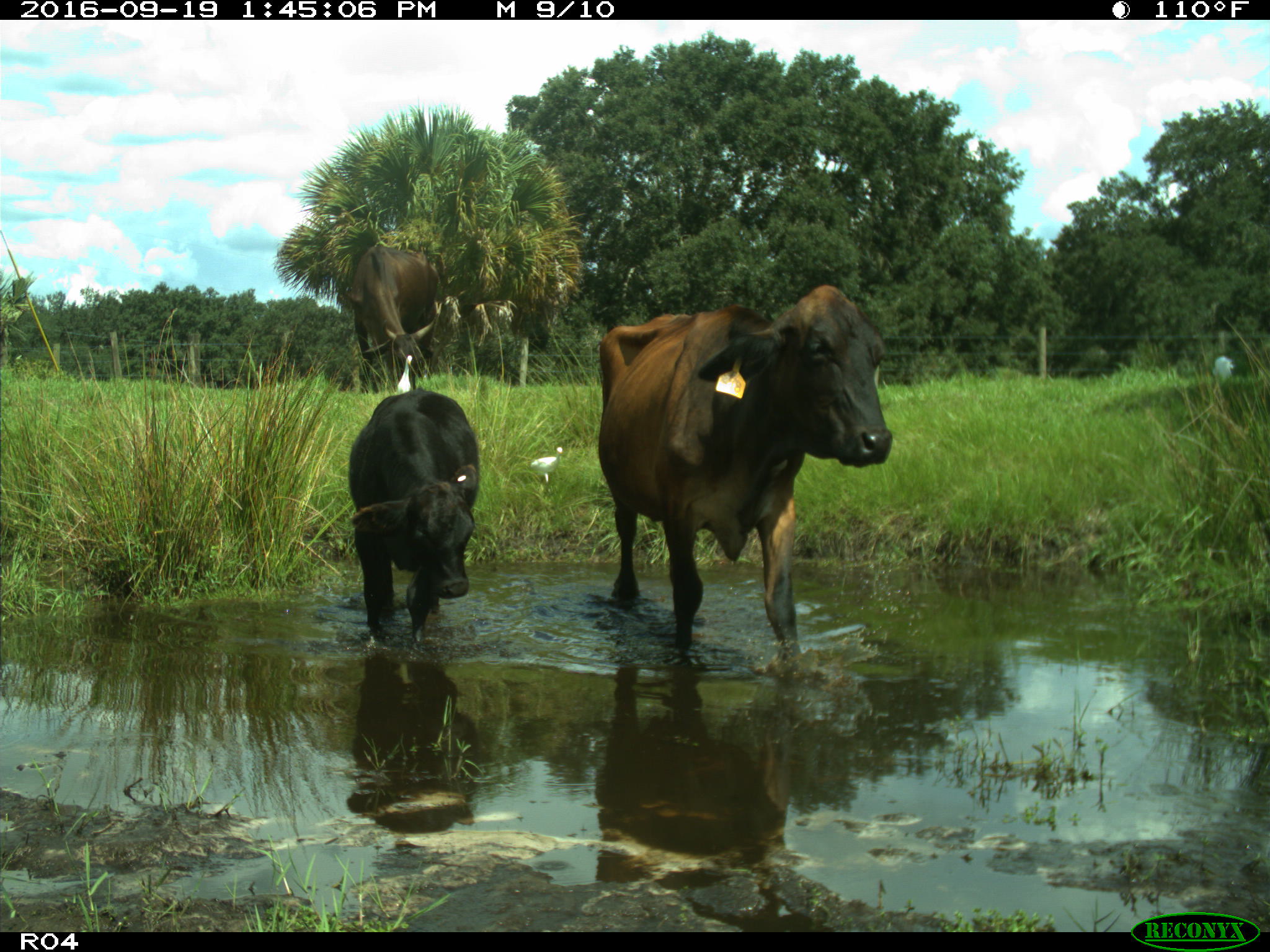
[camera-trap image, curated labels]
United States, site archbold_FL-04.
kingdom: Animalia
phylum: Chordata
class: Mammalia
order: Artiodactyla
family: Bovidae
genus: Bos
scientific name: Bos taurus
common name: domestic cow